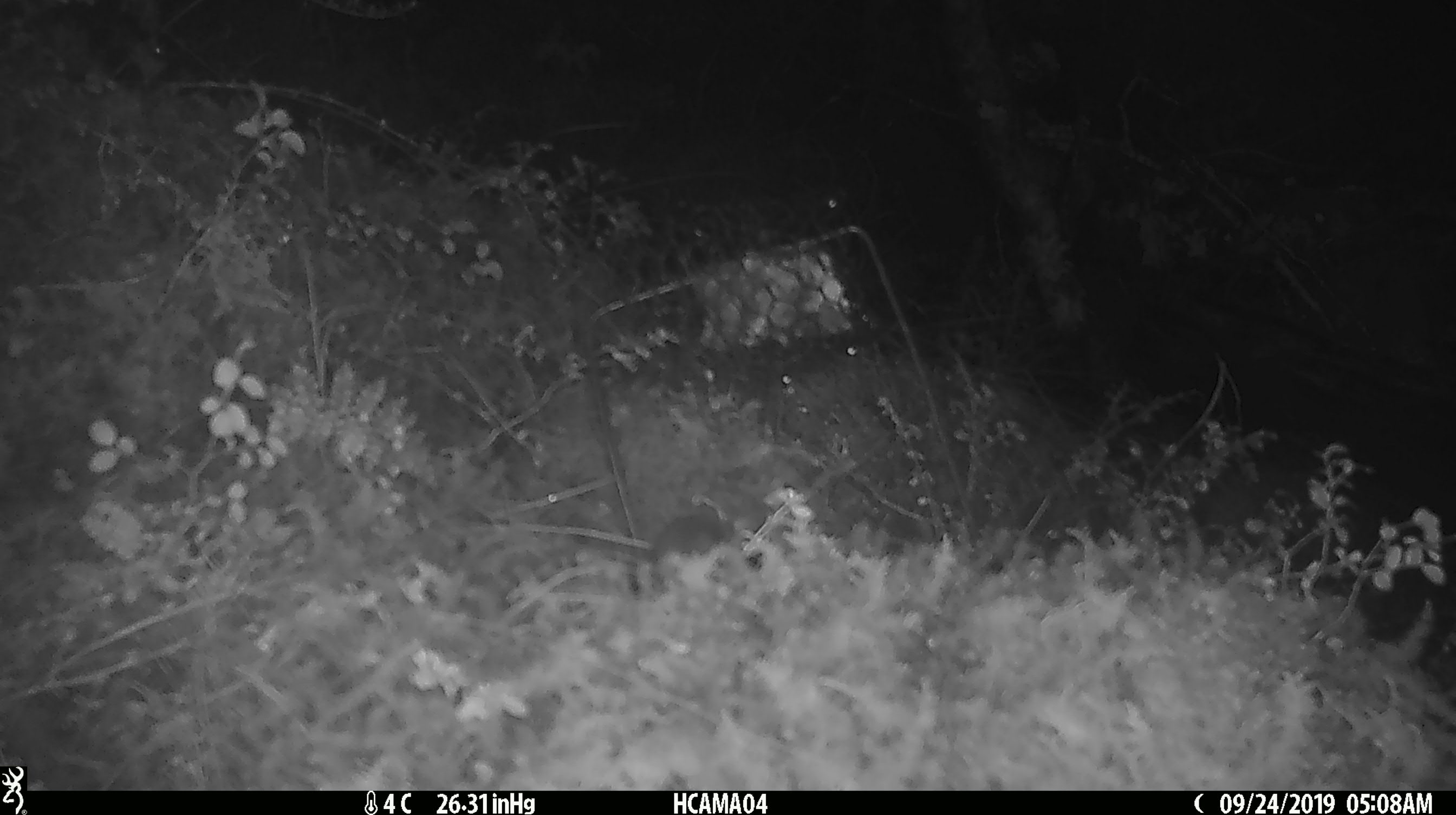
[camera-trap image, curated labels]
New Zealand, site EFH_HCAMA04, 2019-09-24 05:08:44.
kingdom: Animalia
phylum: Chordata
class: Mammalia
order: Rodentia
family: Muridae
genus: Mus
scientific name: Mus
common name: mouse